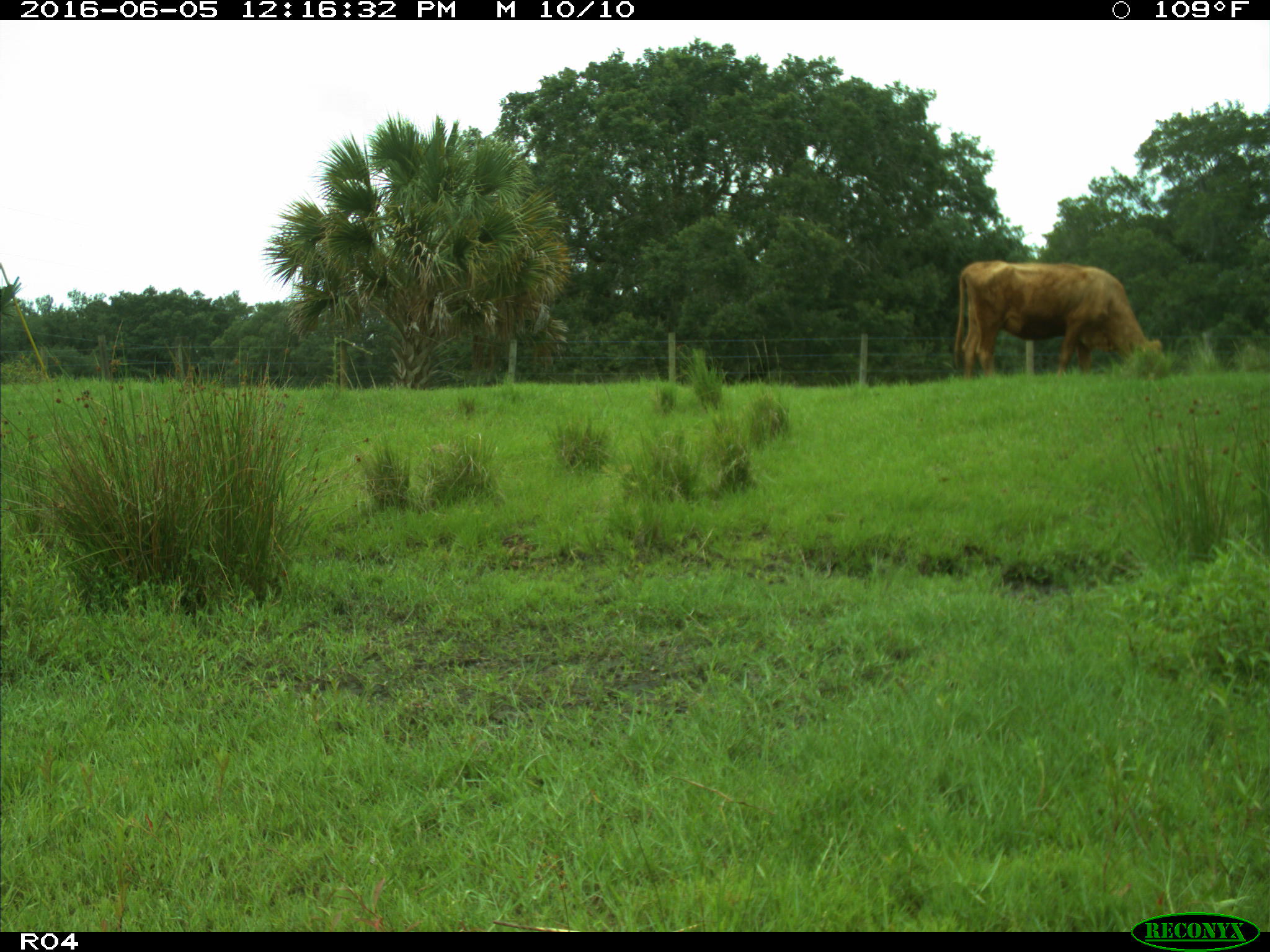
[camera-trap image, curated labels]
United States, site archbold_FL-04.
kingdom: Animalia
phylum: Chordata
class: Mammalia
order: Artiodactyla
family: Bovidae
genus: Bos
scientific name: Bos taurus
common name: domestic cow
Bos taurus (domestic cow).